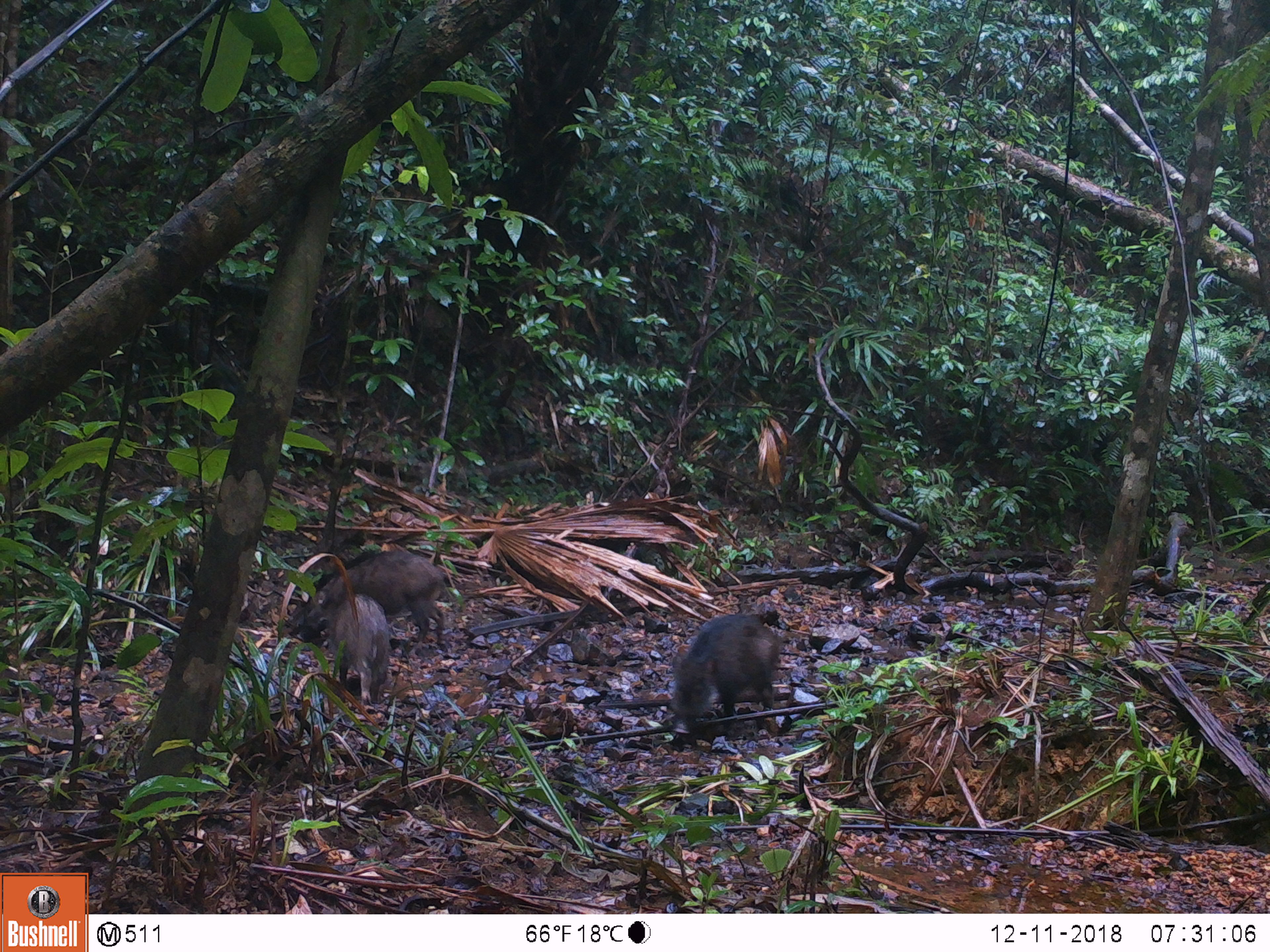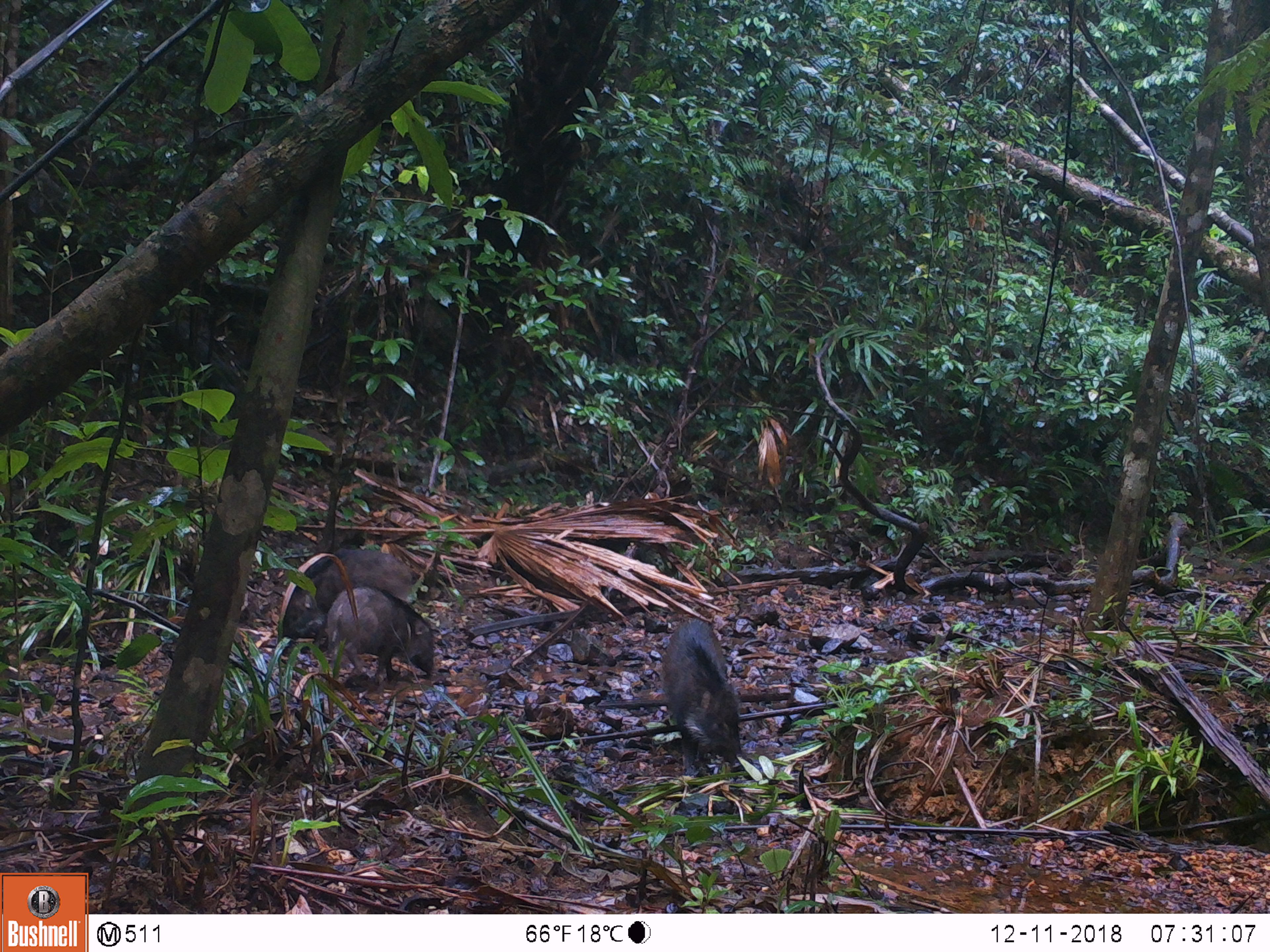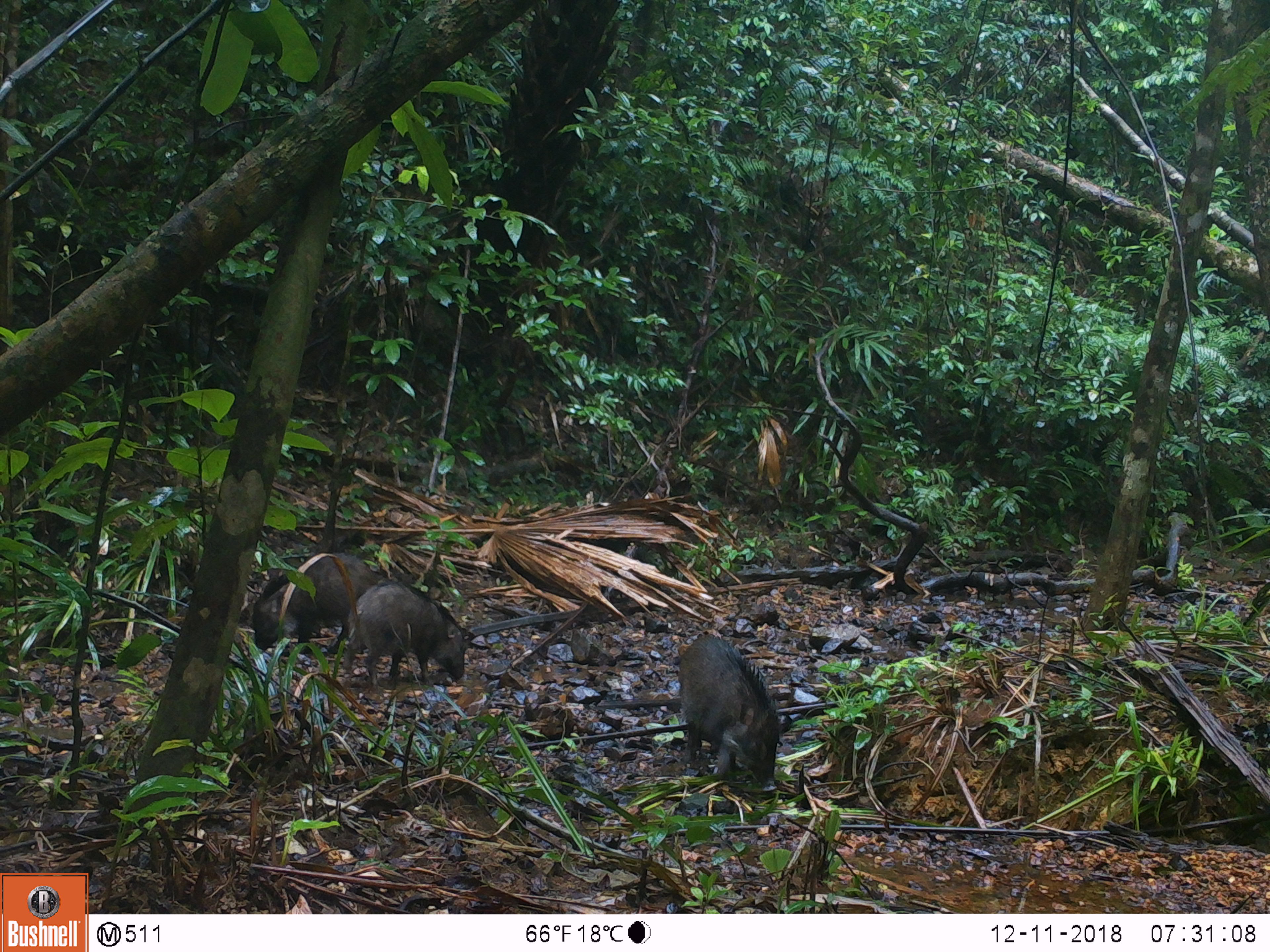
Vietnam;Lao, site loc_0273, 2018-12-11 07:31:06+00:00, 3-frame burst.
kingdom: Animalia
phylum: Chordata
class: Mammalia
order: Artiodactyla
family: Suidae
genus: Sus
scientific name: Sus scrofa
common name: eurasian wild pig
Eurasian wild pig (Sus scrofa). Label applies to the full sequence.